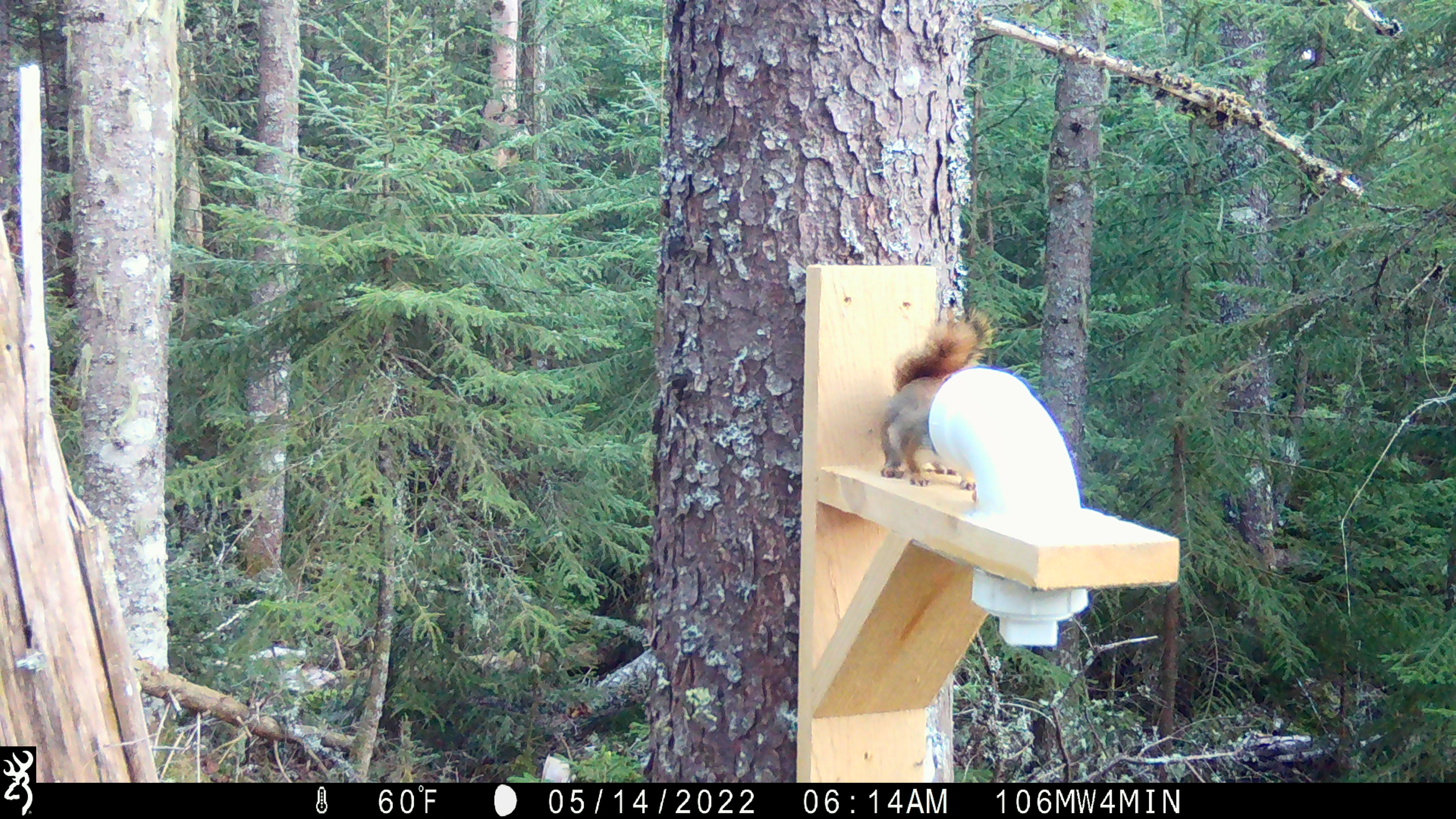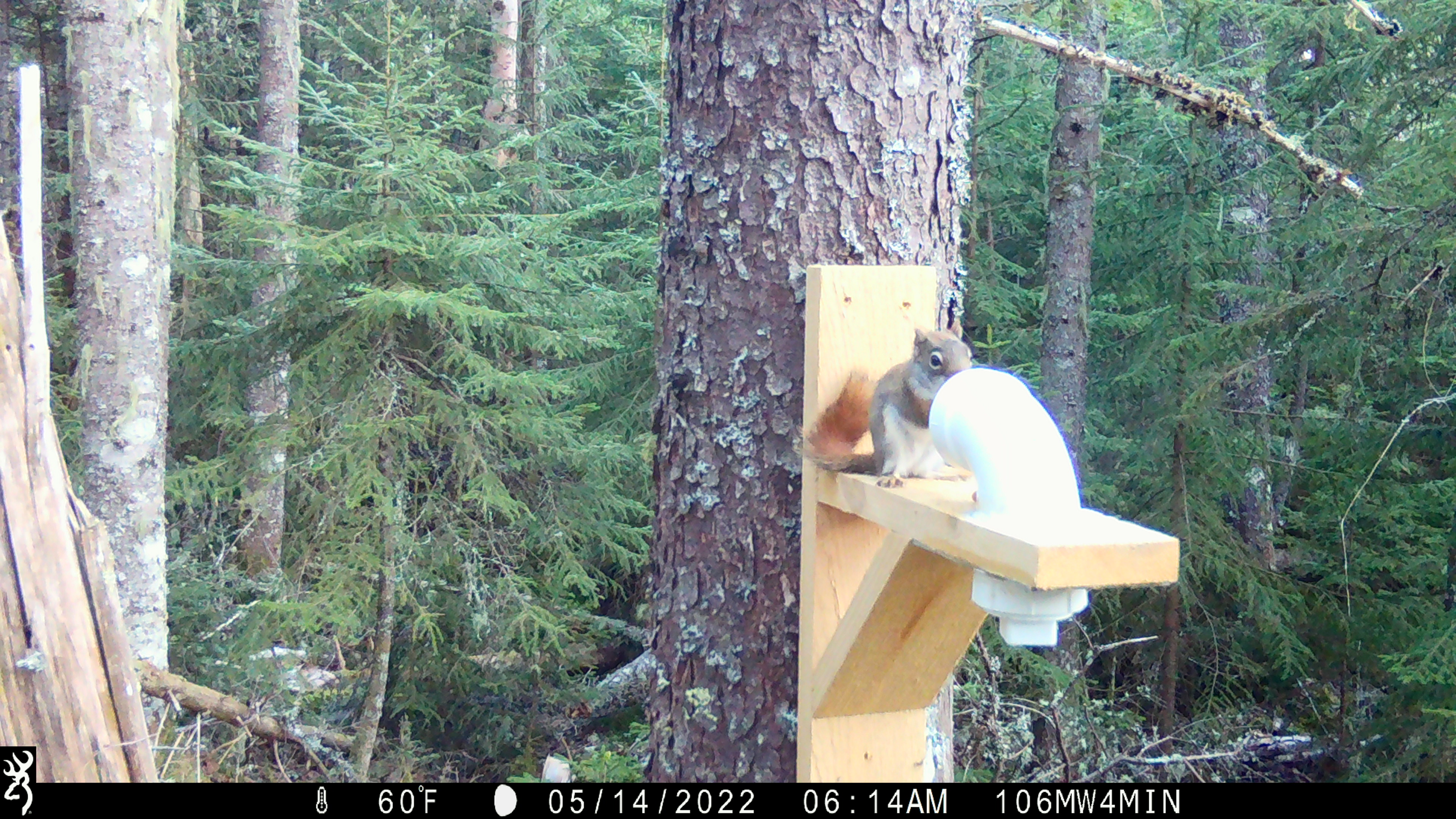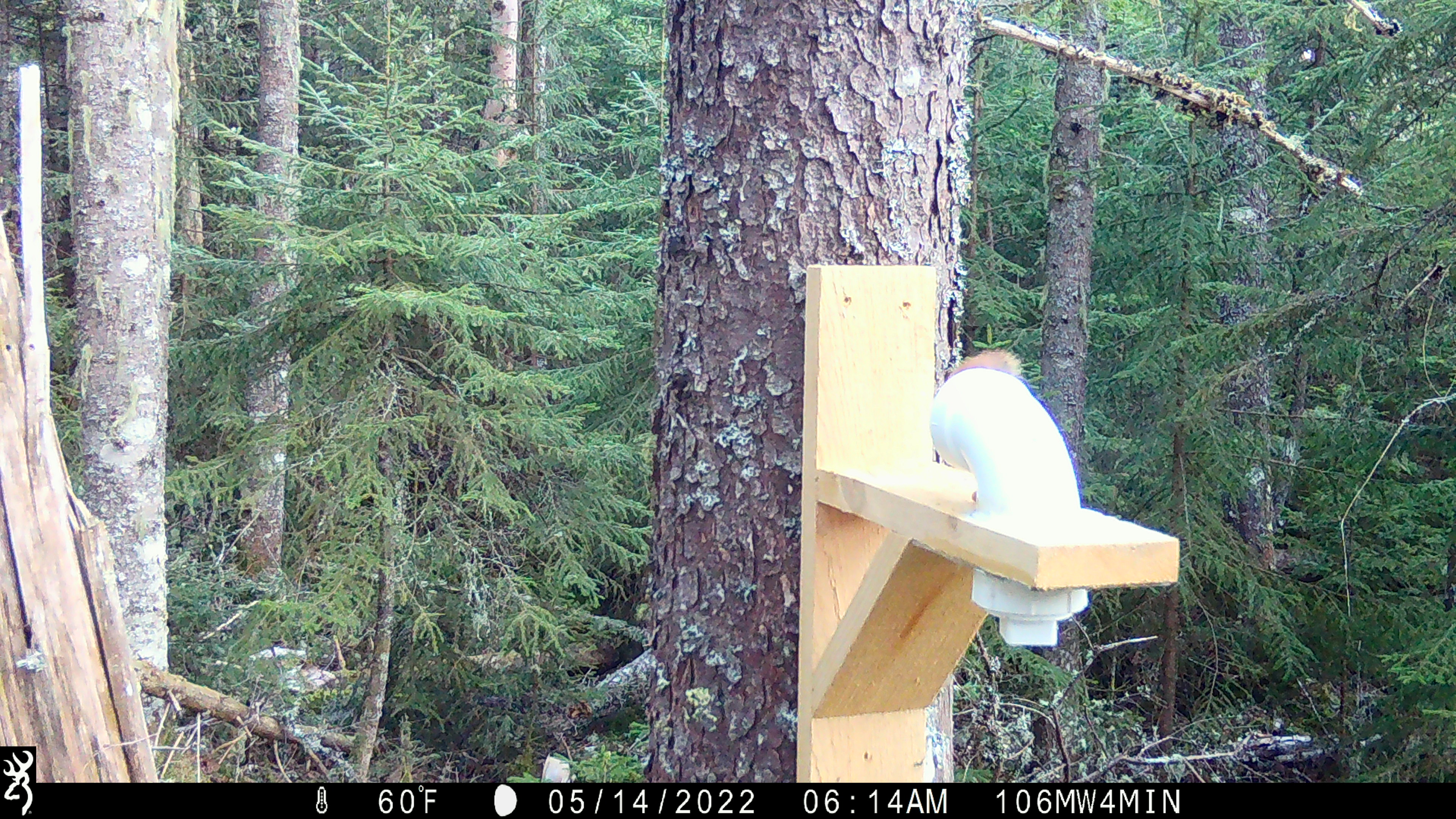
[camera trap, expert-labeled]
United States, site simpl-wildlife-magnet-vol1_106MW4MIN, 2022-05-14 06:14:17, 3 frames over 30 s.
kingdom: Animalia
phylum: Chordata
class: Mammalia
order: Rodentia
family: Sciuridae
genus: Tamiasciurus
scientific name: Tamiasciurus hudsonicus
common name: red squirrel